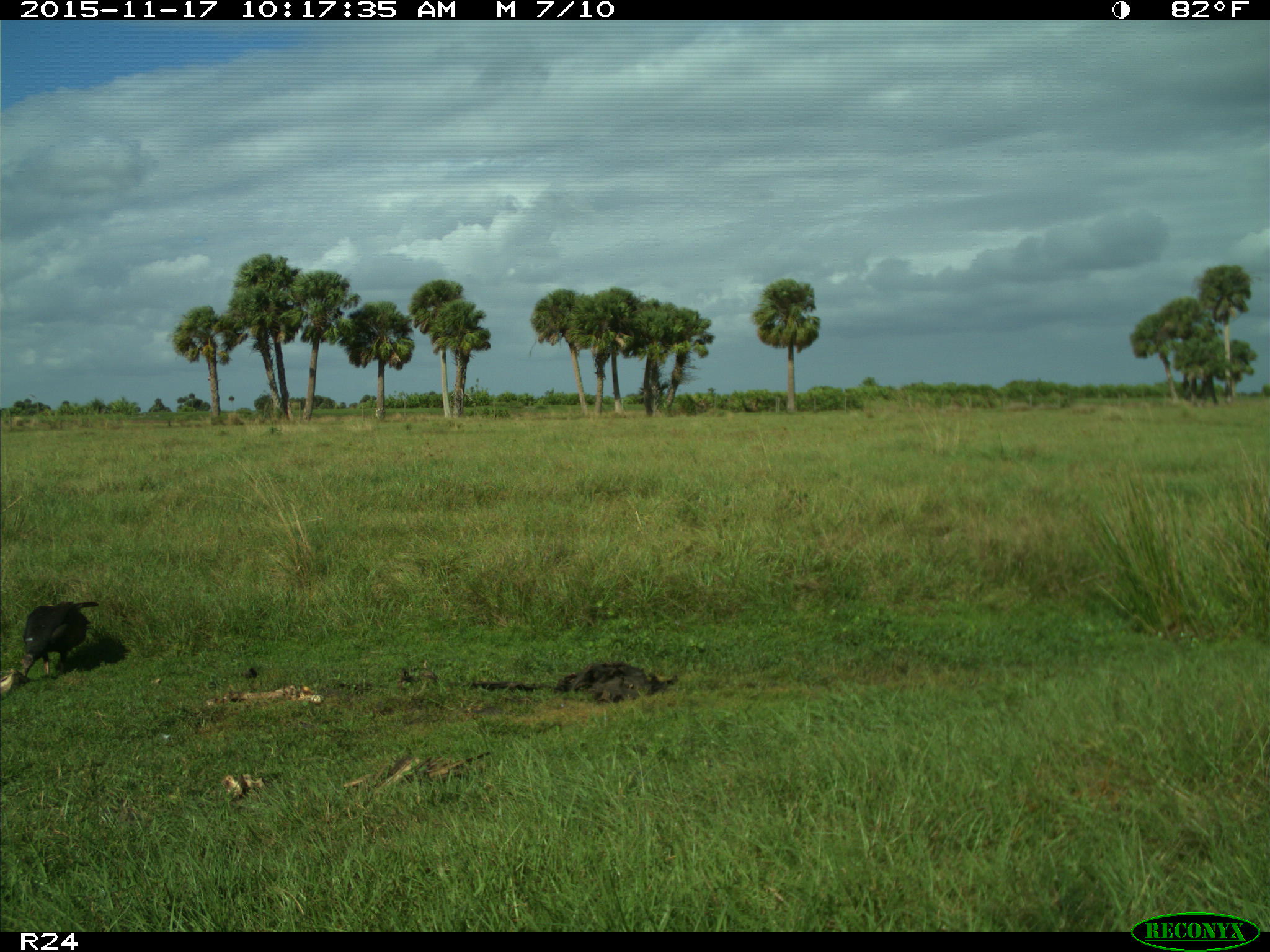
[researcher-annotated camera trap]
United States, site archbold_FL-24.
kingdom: Animalia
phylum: Chordata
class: Aves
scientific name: Aves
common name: birds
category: unidentified bird